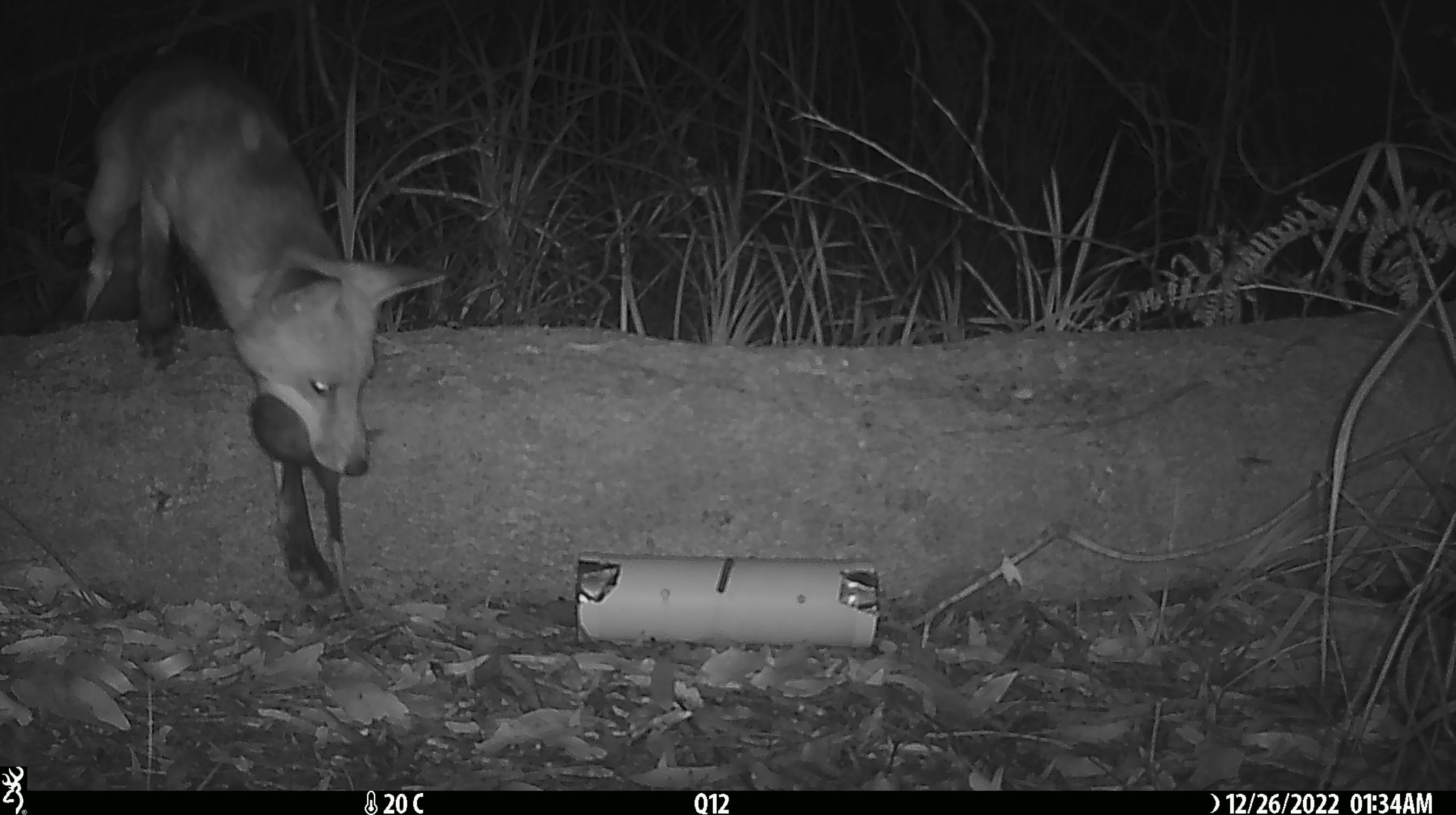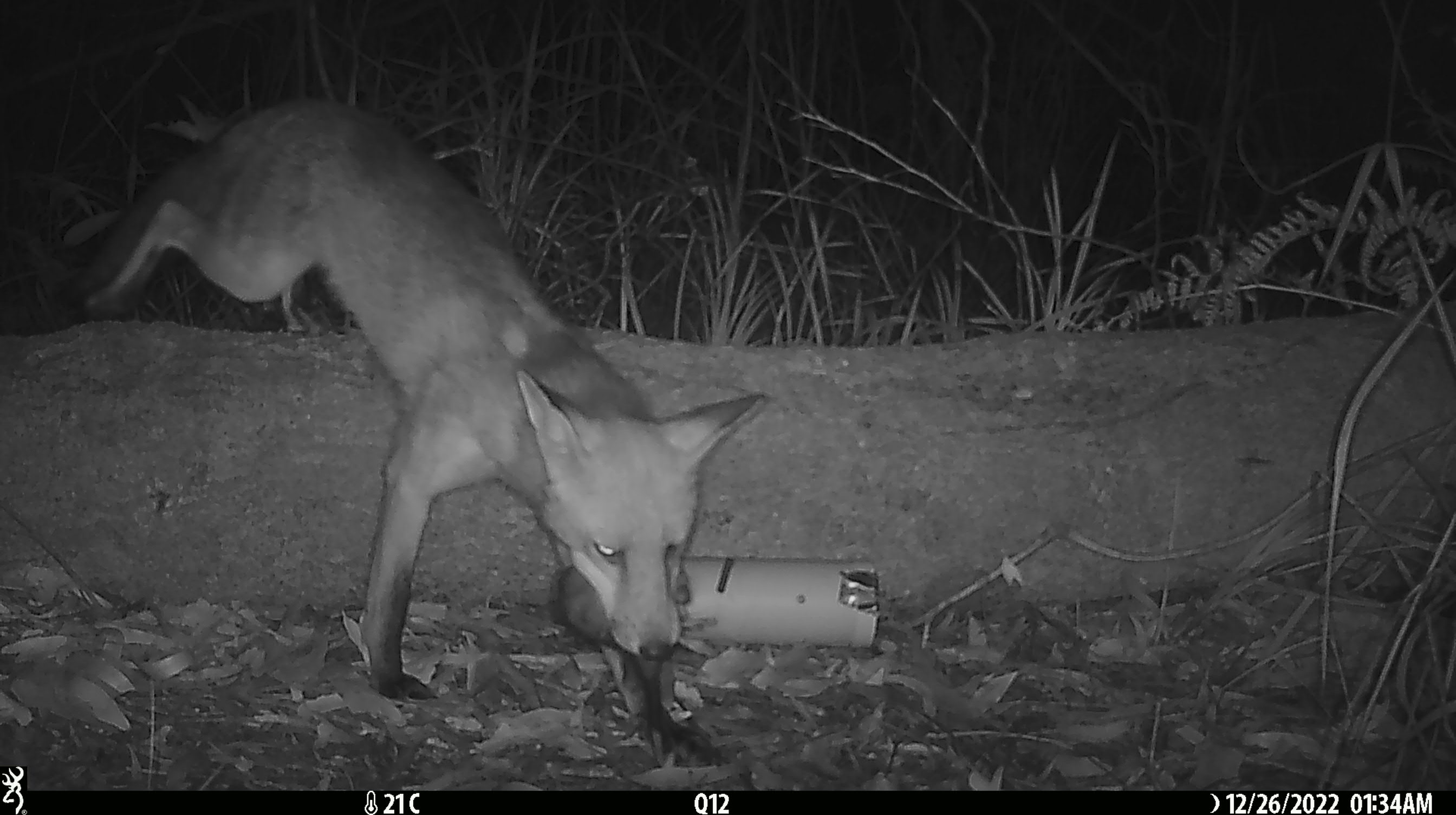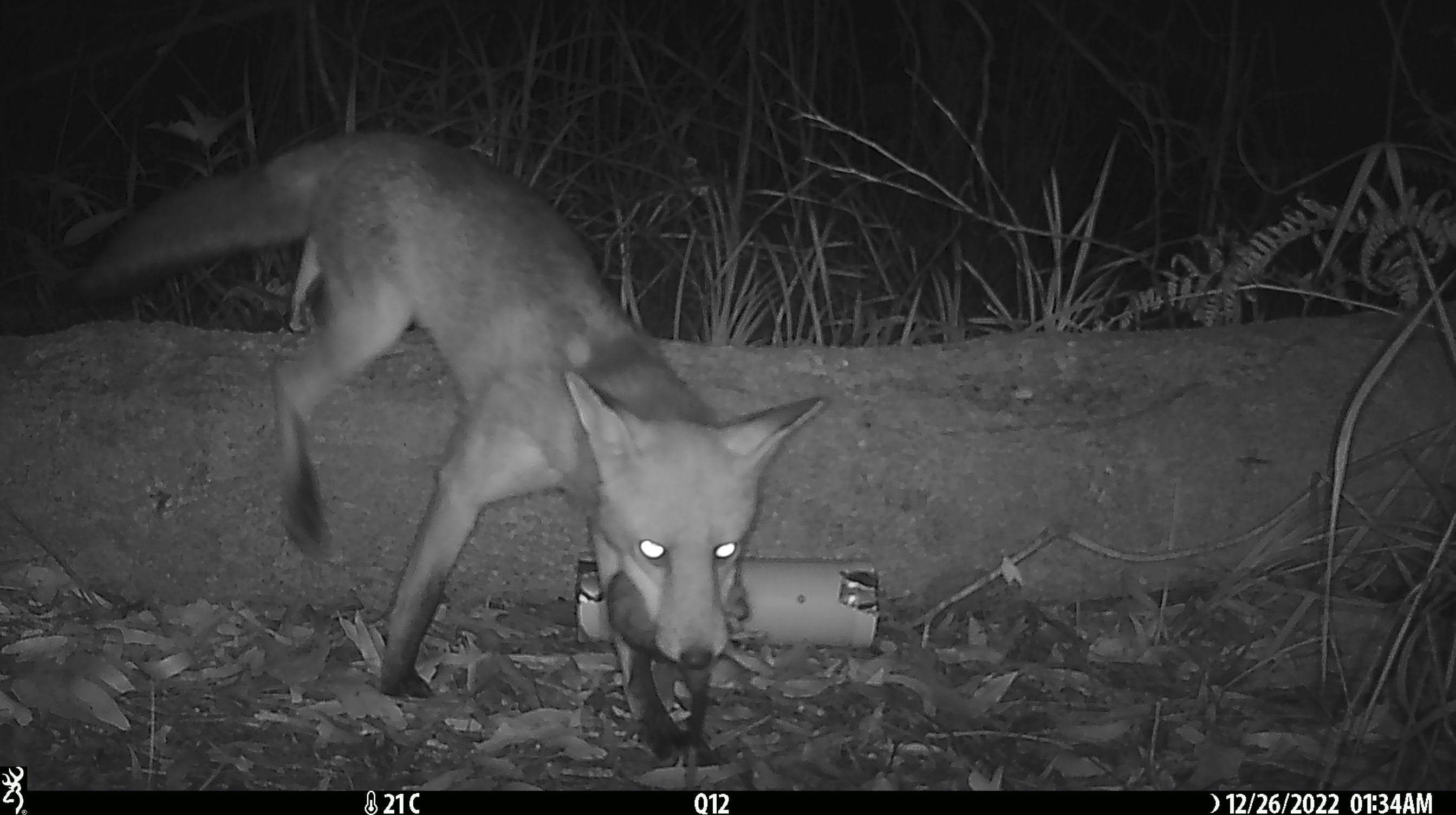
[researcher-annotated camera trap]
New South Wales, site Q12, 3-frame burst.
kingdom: Animalia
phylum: Chordata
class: Mammalia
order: Carnivora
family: Canidae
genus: Vulpes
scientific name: Vulpes vulpes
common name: red fox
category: fox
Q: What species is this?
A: Fox (red fox) (Vulpes vulpes).